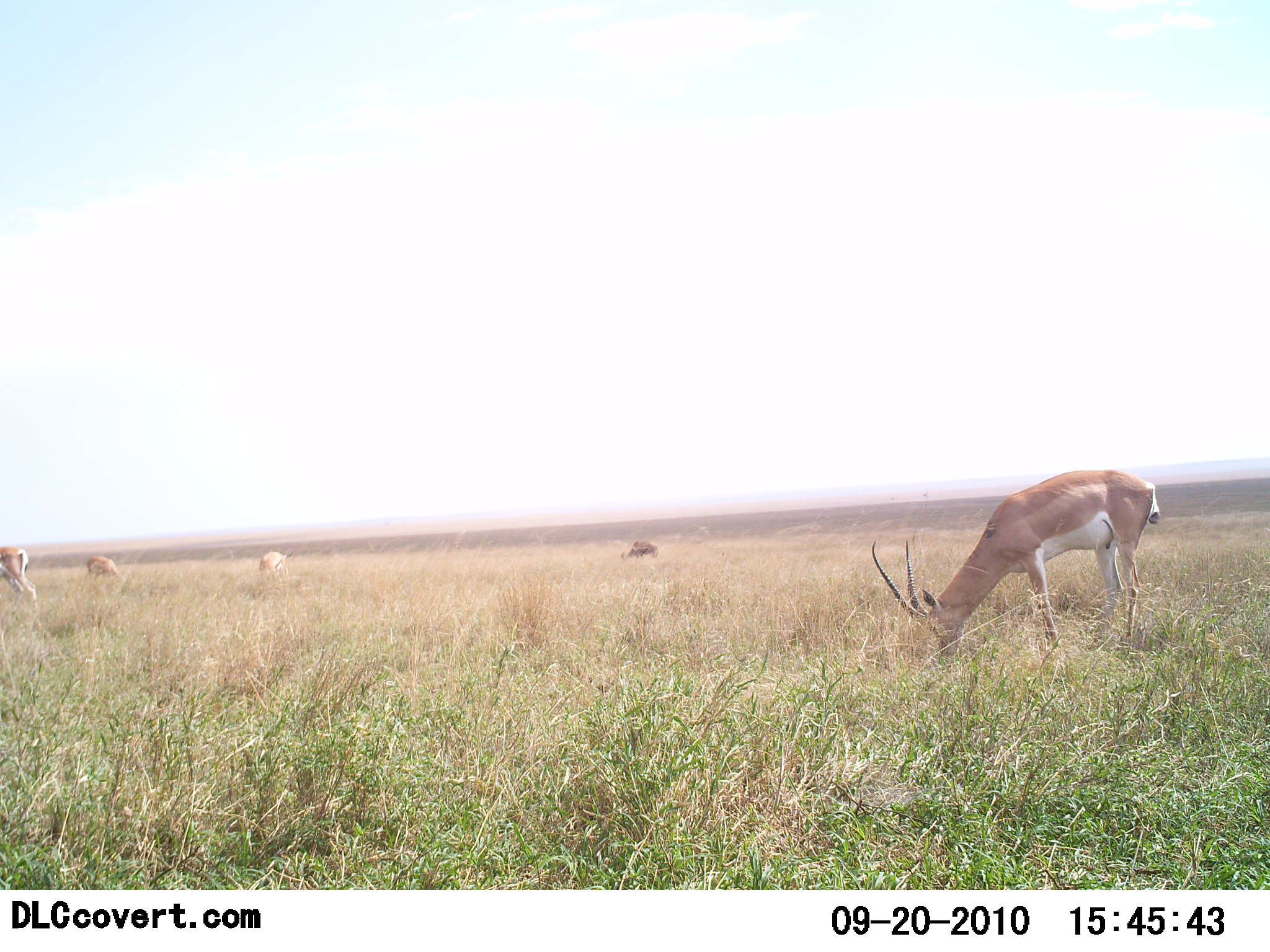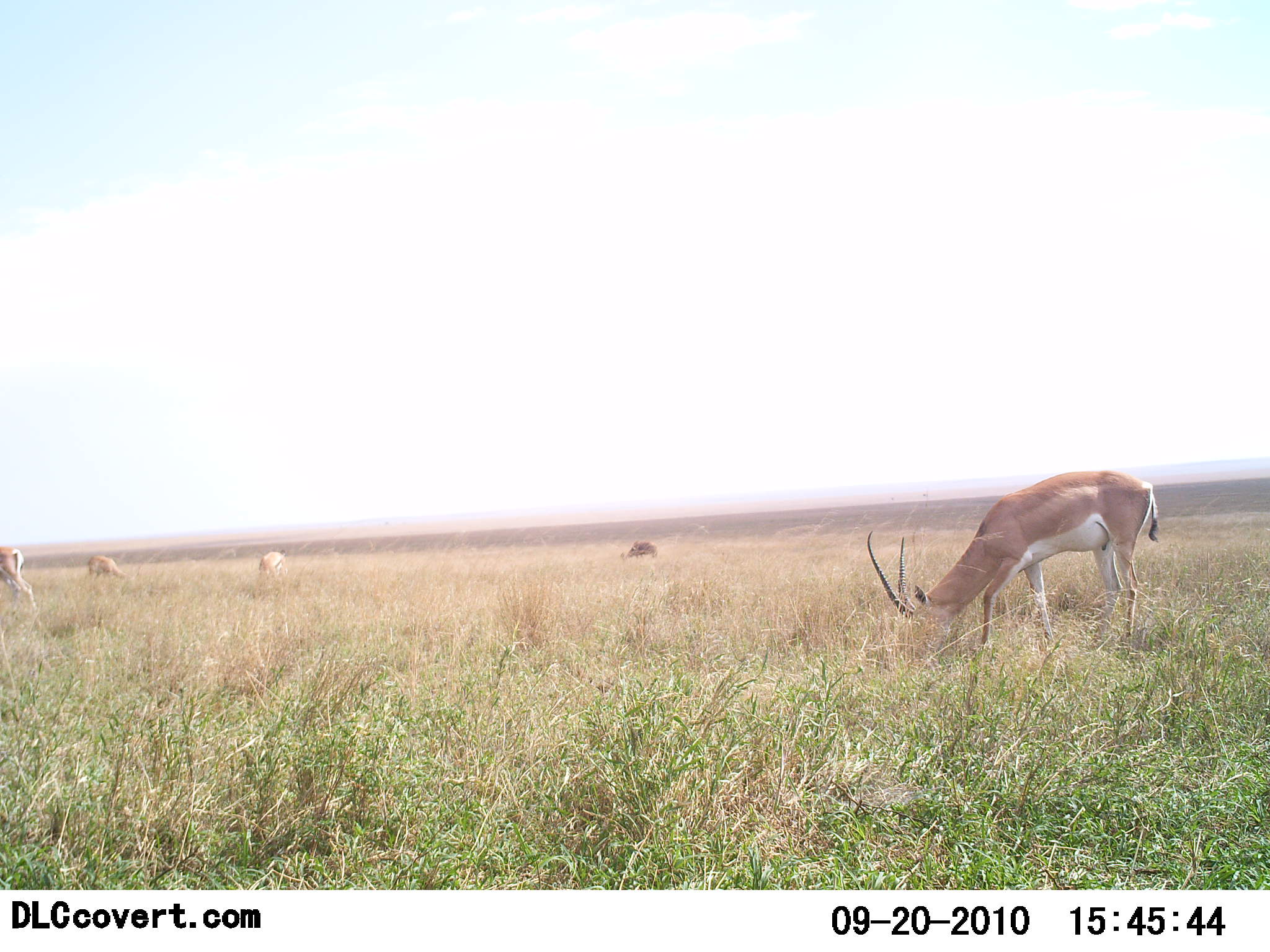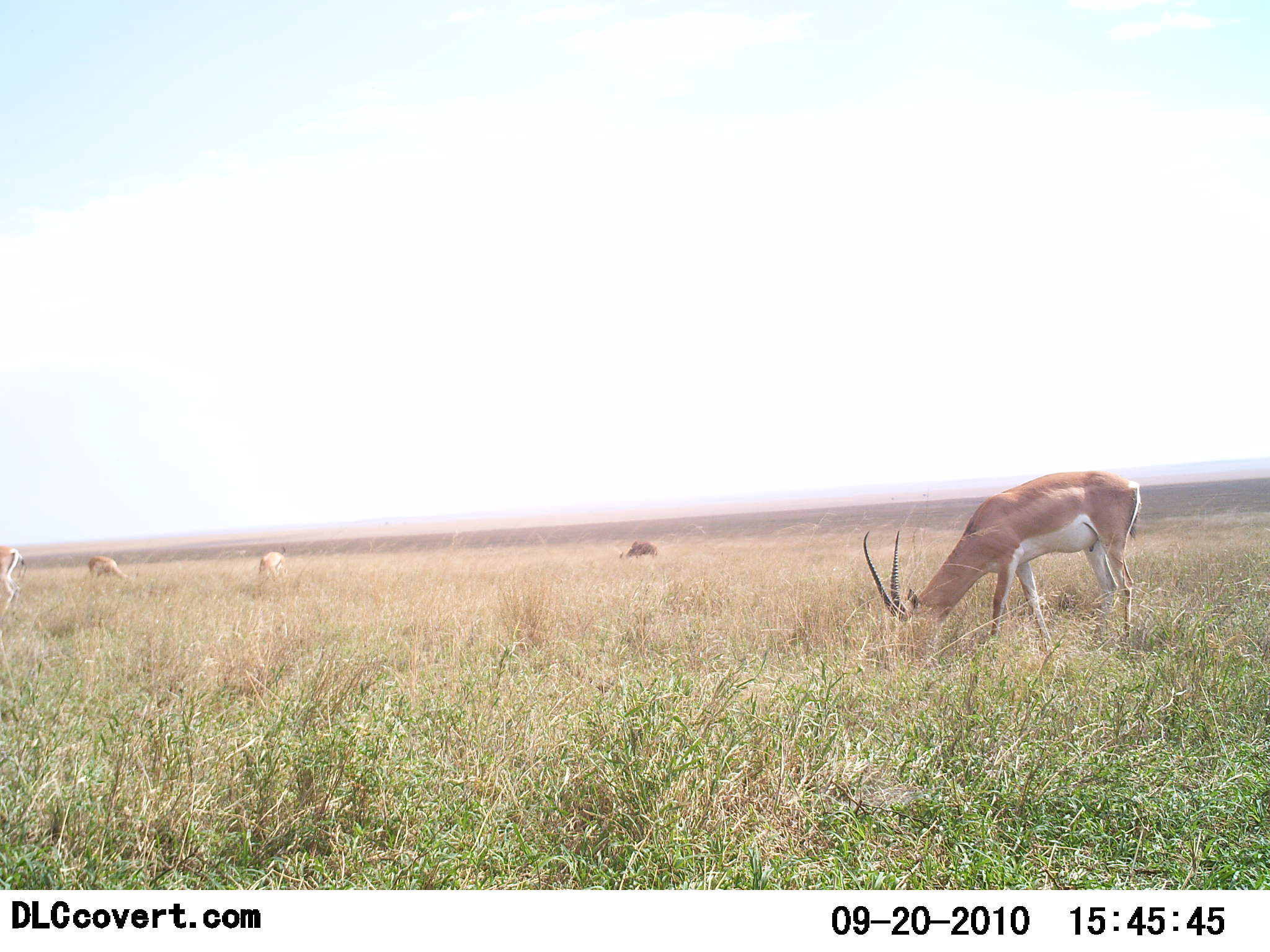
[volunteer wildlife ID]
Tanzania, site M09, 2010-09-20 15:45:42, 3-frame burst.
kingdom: Animalia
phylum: Chordata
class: Mammalia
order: Artiodactyla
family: Bovidae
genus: Nanger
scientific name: Nanger granti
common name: grant's gazelle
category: gazellegrants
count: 5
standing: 10%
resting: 0%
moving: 19%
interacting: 0%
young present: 0%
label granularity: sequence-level